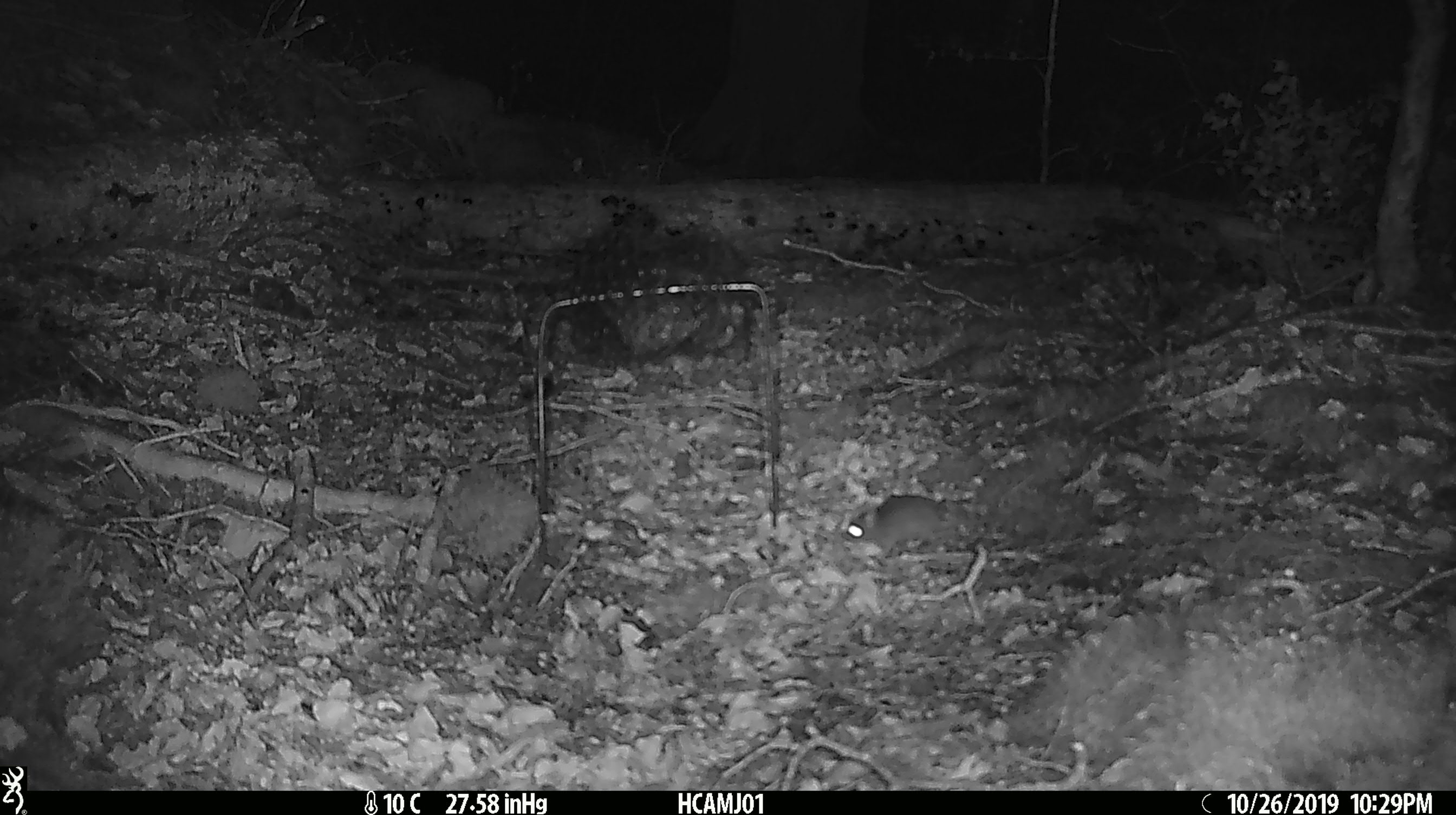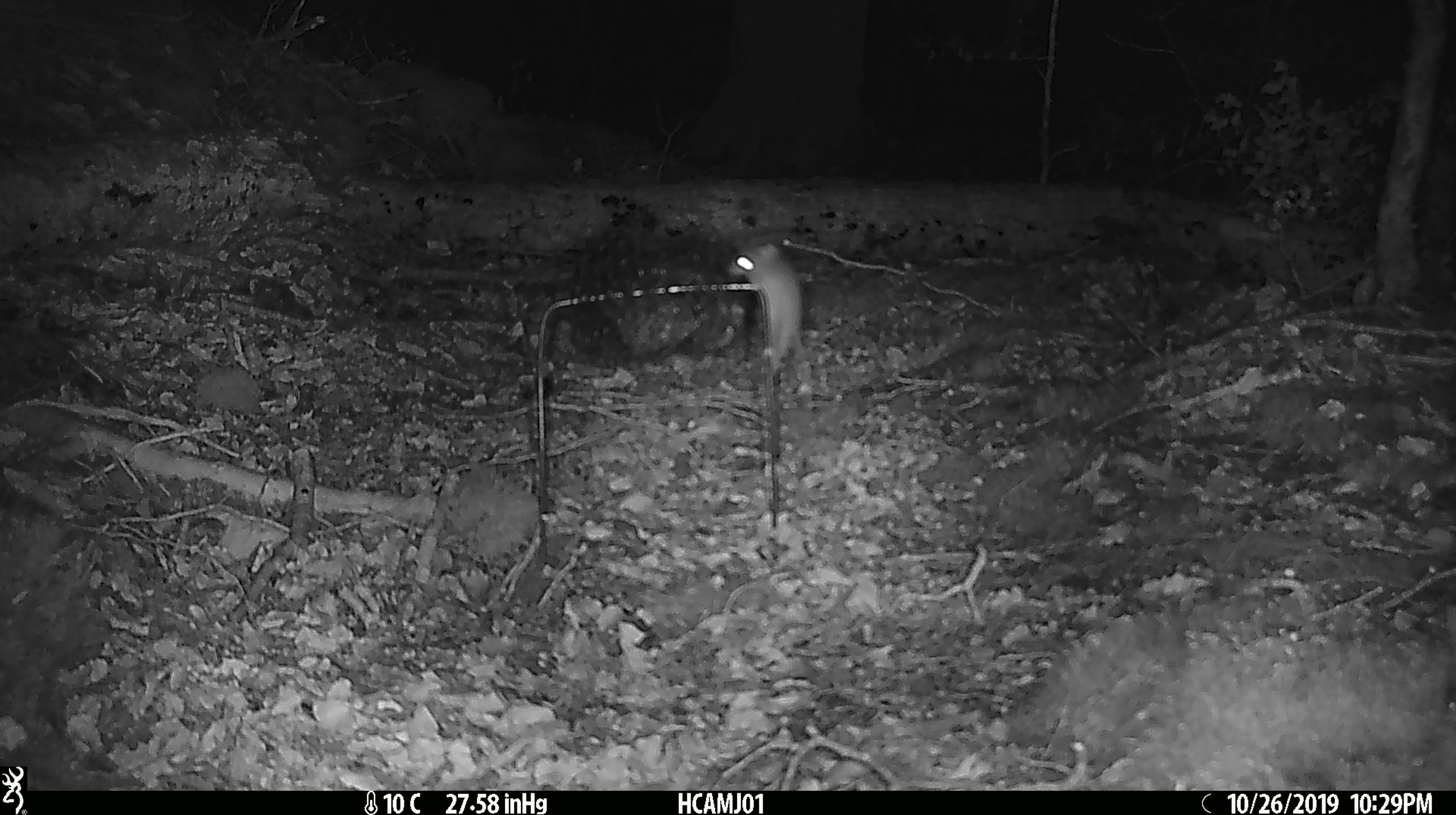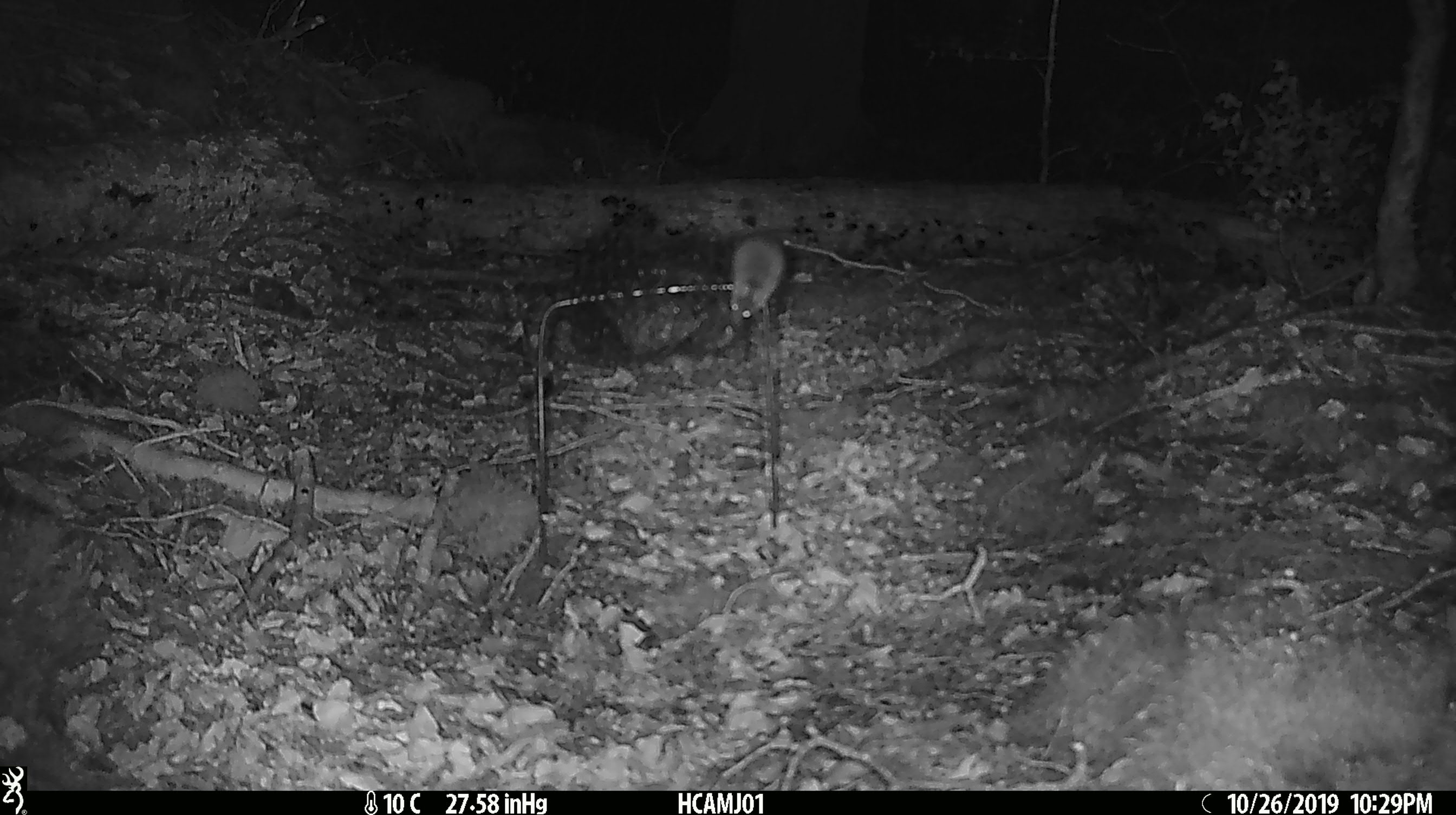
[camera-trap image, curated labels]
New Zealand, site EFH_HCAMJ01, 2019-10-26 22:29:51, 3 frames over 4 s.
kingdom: Animalia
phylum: Chordata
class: Mammalia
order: Rodentia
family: Muridae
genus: Mus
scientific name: Mus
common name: mouse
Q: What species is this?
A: Mouse (Mus).